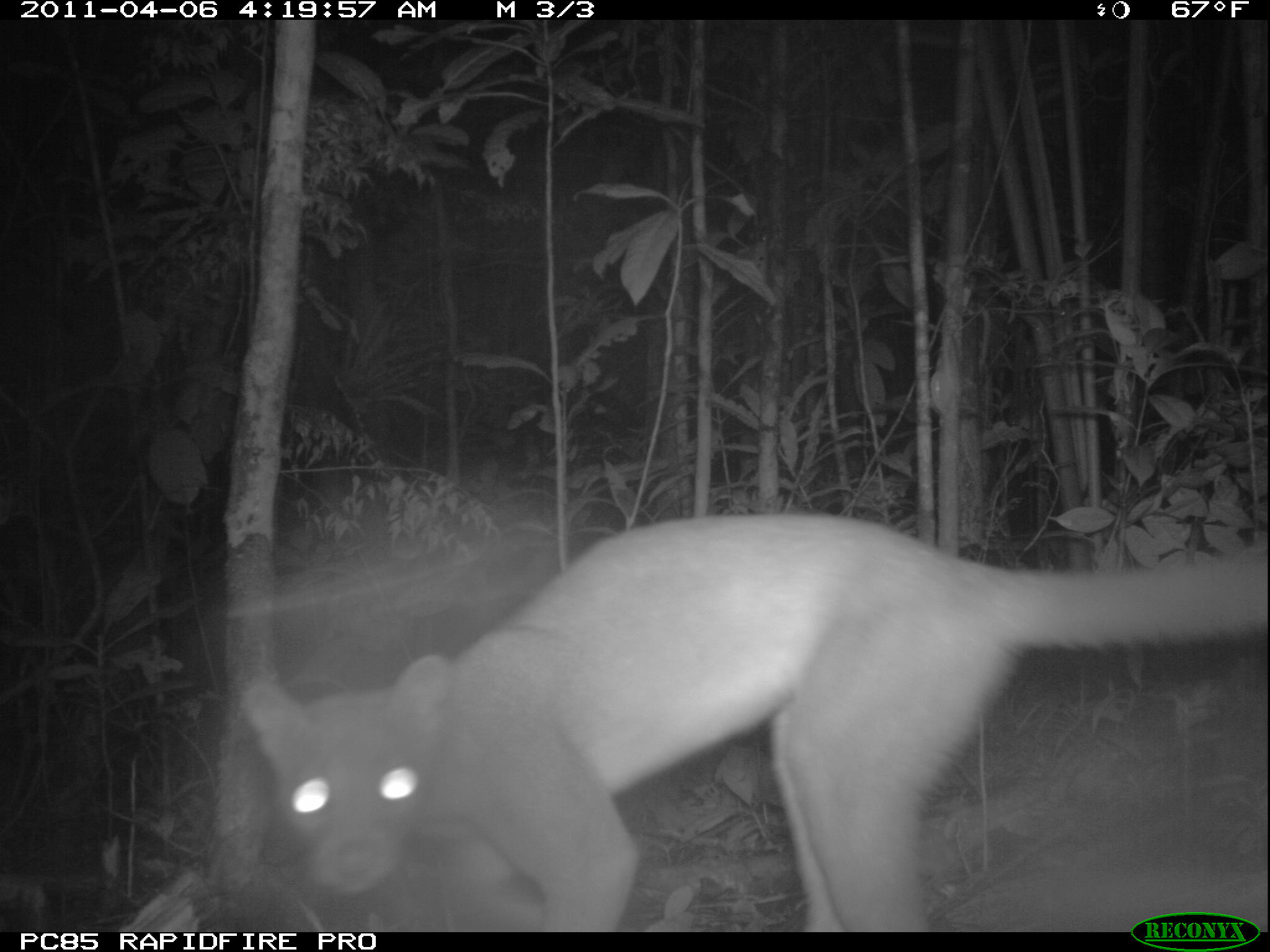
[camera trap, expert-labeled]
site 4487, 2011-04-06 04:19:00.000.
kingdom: Animalia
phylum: Chordata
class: Mammalia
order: Carnivora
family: Eupleridae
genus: Cryptoprocta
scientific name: Cryptoprocta ferox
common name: fossa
Cryptoprocta ferox (fossa), count 2.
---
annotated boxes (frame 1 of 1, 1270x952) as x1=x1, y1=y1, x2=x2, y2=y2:
cryptoprocta ferox: x1=237, y1=513, x2=1268, y2=932